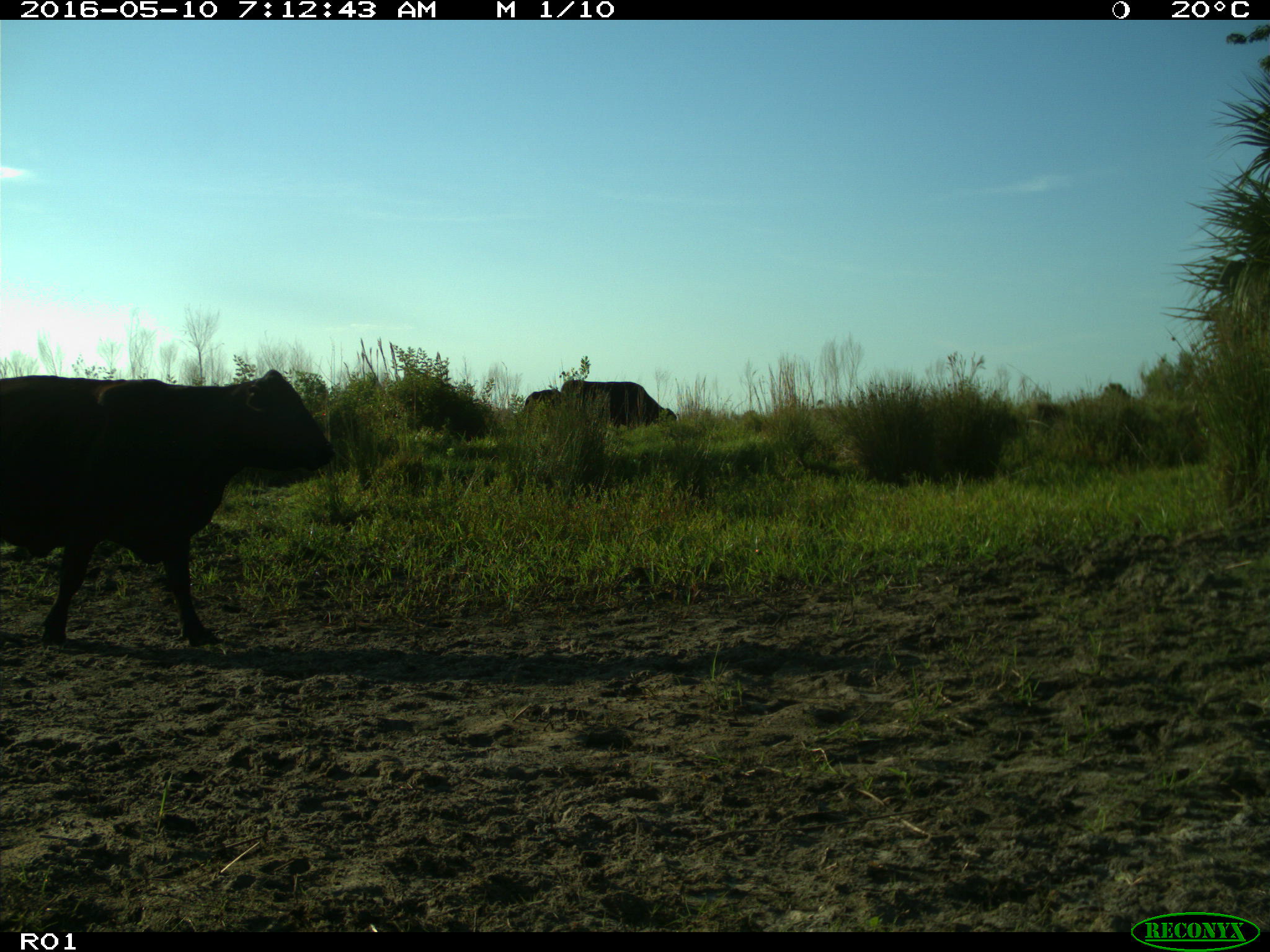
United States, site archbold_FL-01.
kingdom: Animalia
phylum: Chordata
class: Mammalia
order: Artiodactyla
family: Bovidae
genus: Bos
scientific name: Bos taurus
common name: domestic cow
Bos taurus (domestic cow).